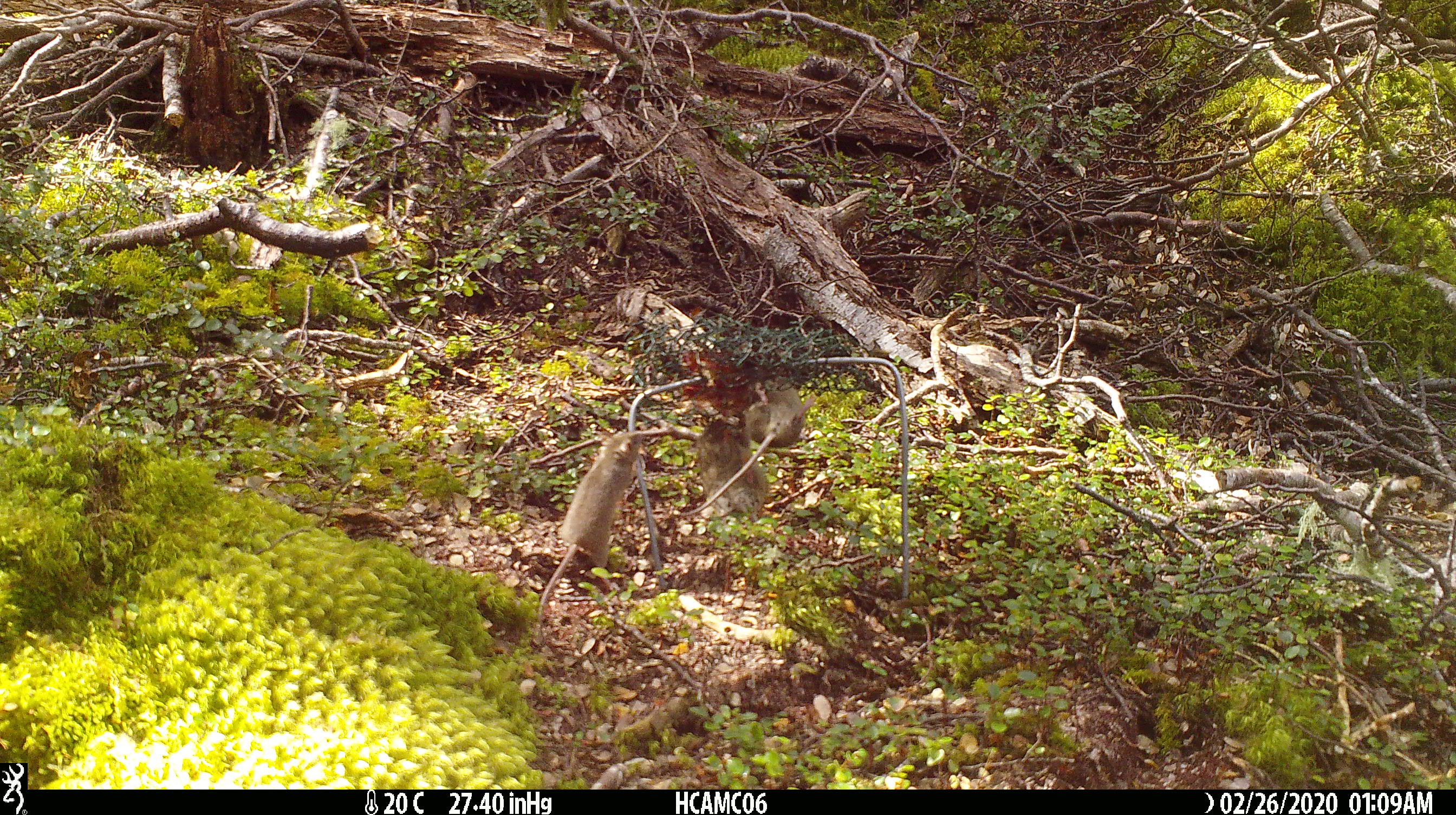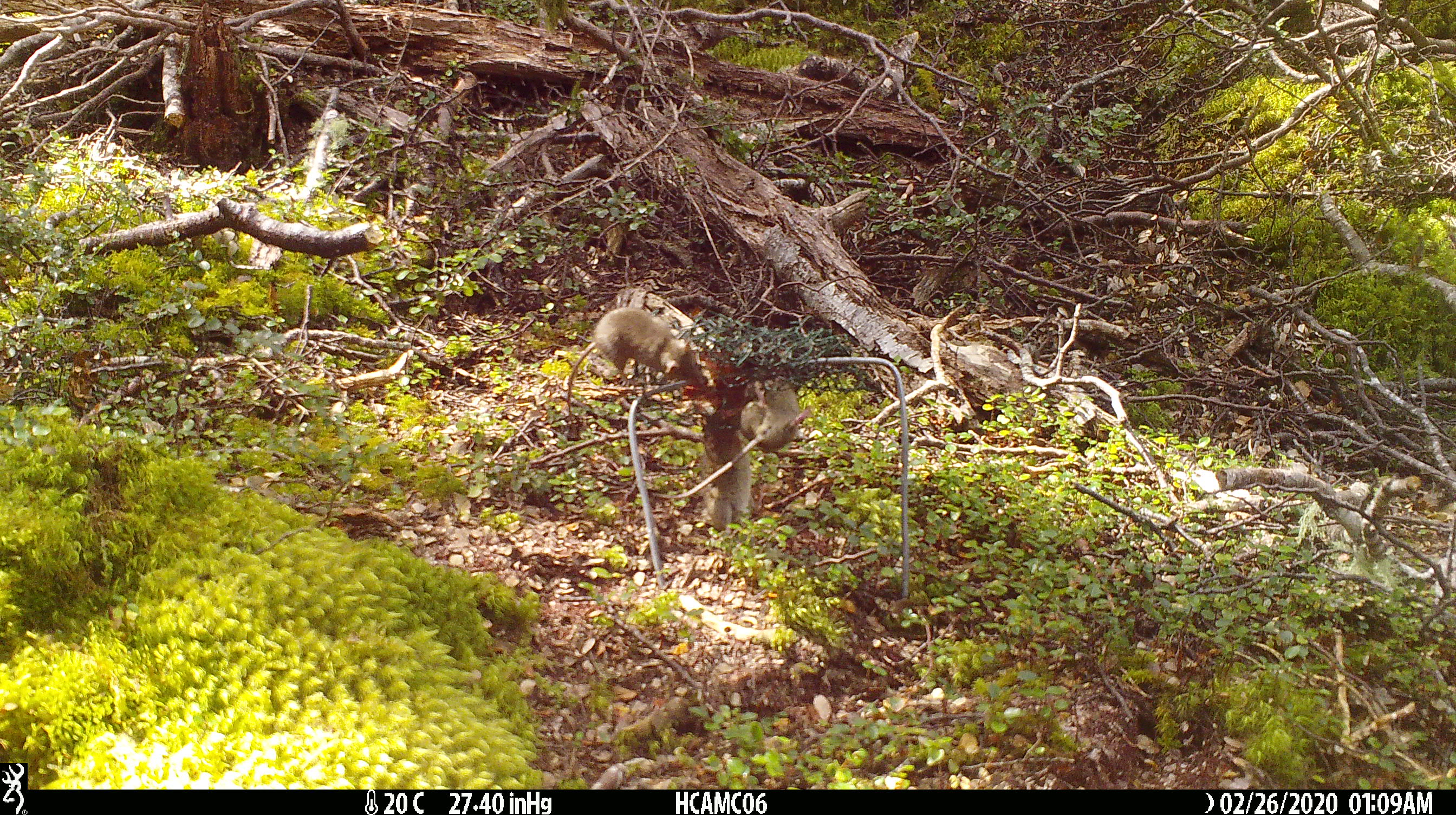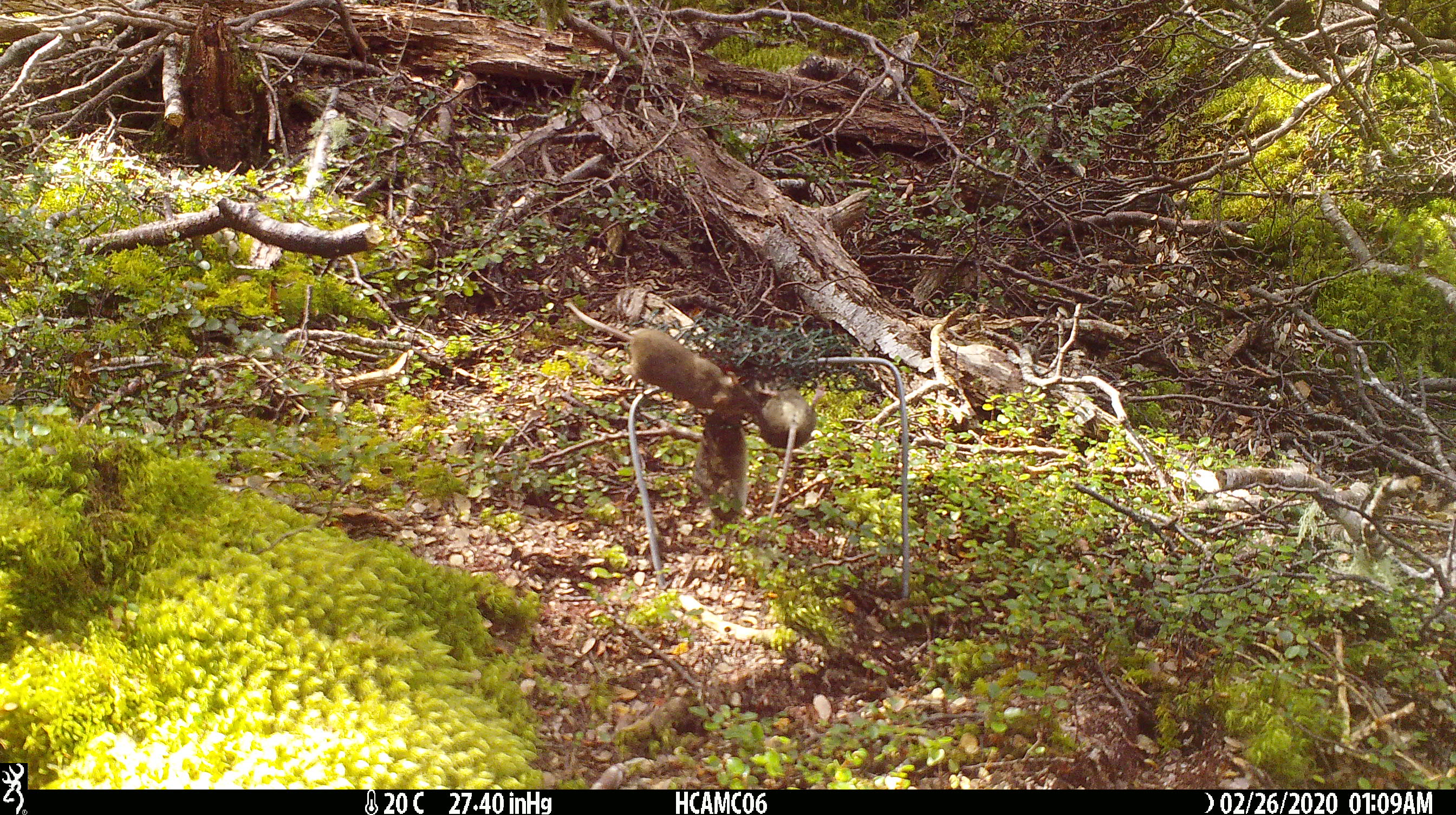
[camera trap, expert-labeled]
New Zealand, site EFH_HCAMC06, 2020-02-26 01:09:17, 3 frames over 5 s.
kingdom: Animalia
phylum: Chordata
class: Mammalia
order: Rodentia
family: Muridae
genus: Mus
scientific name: Mus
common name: mouse